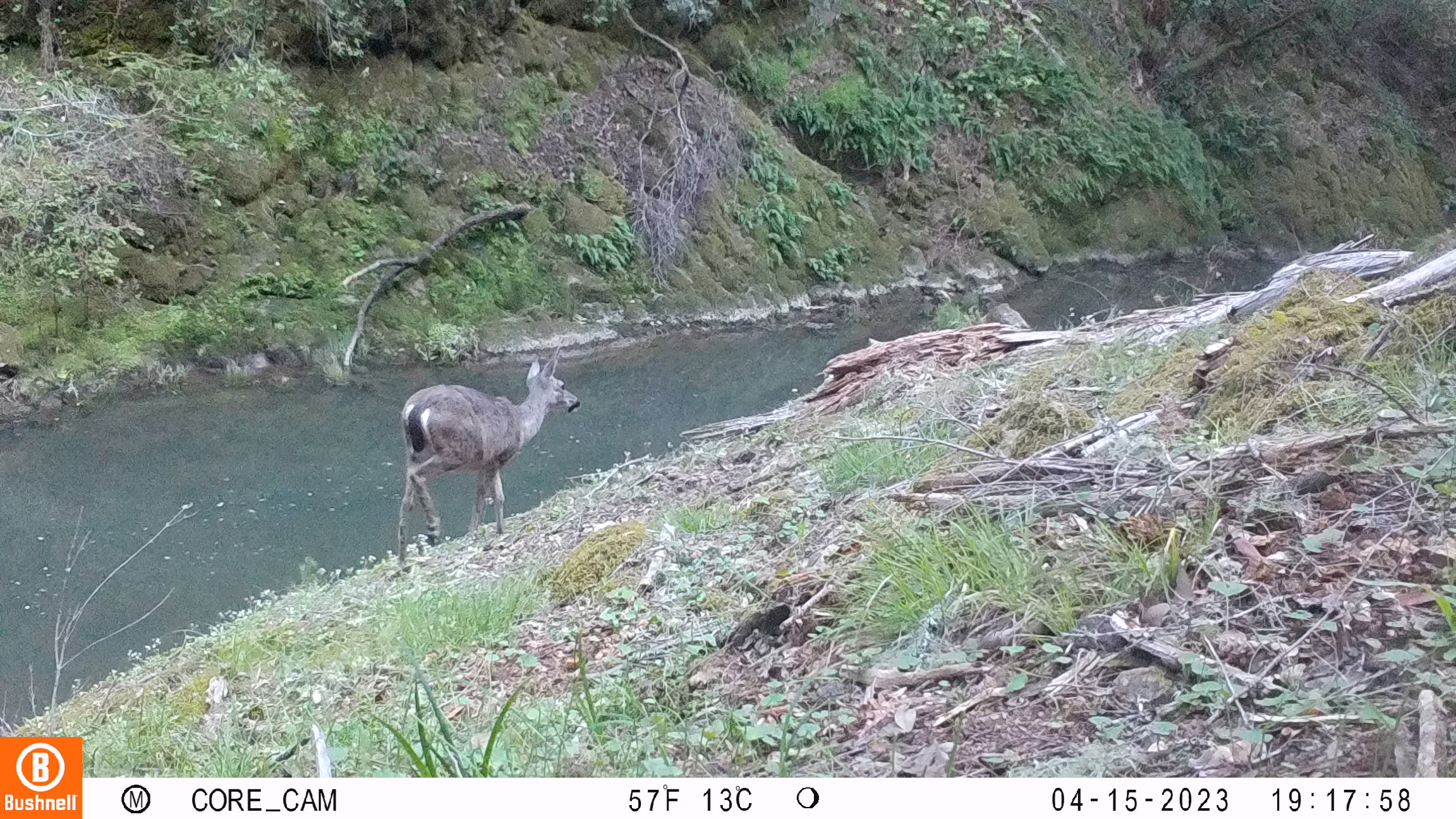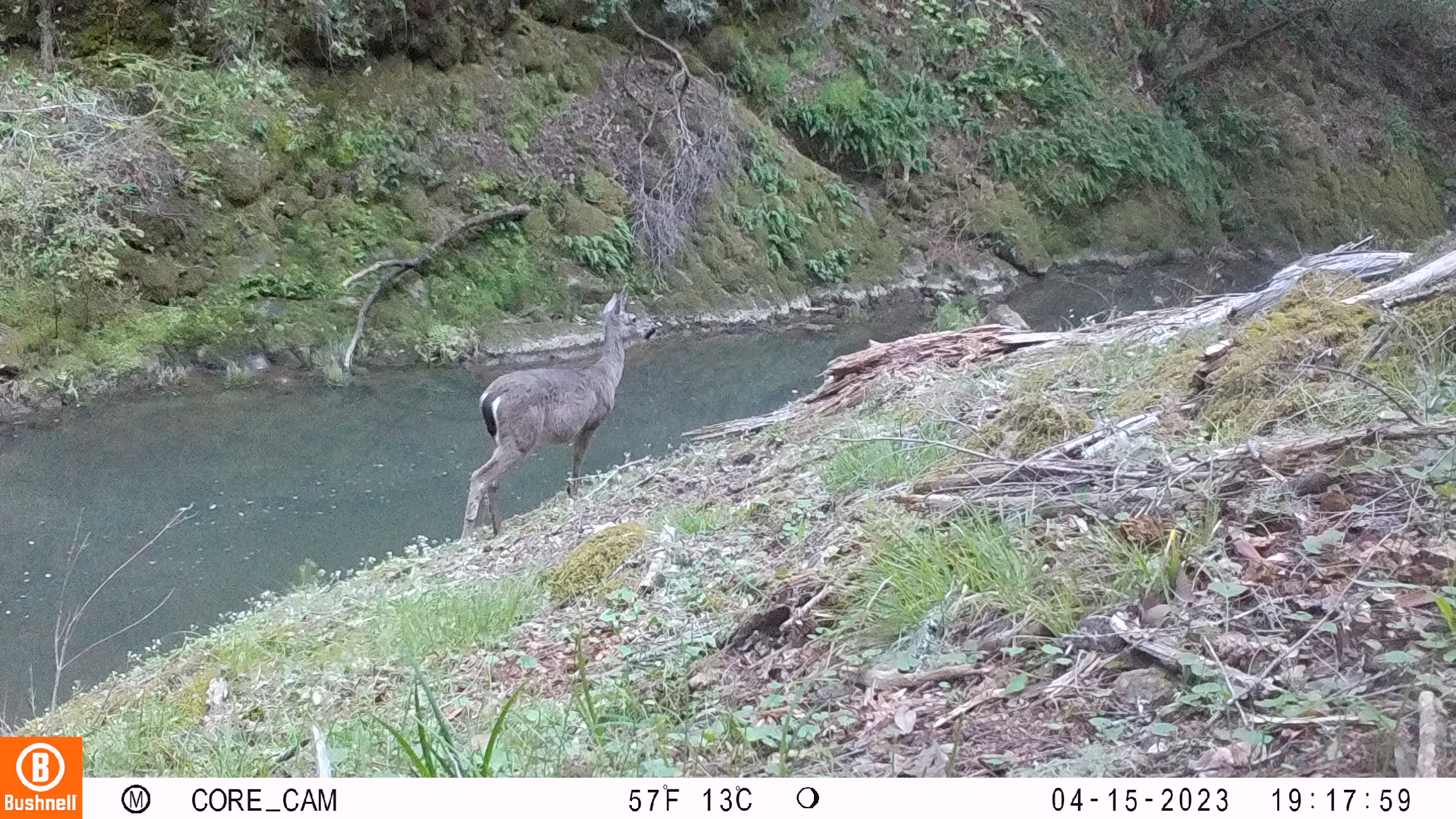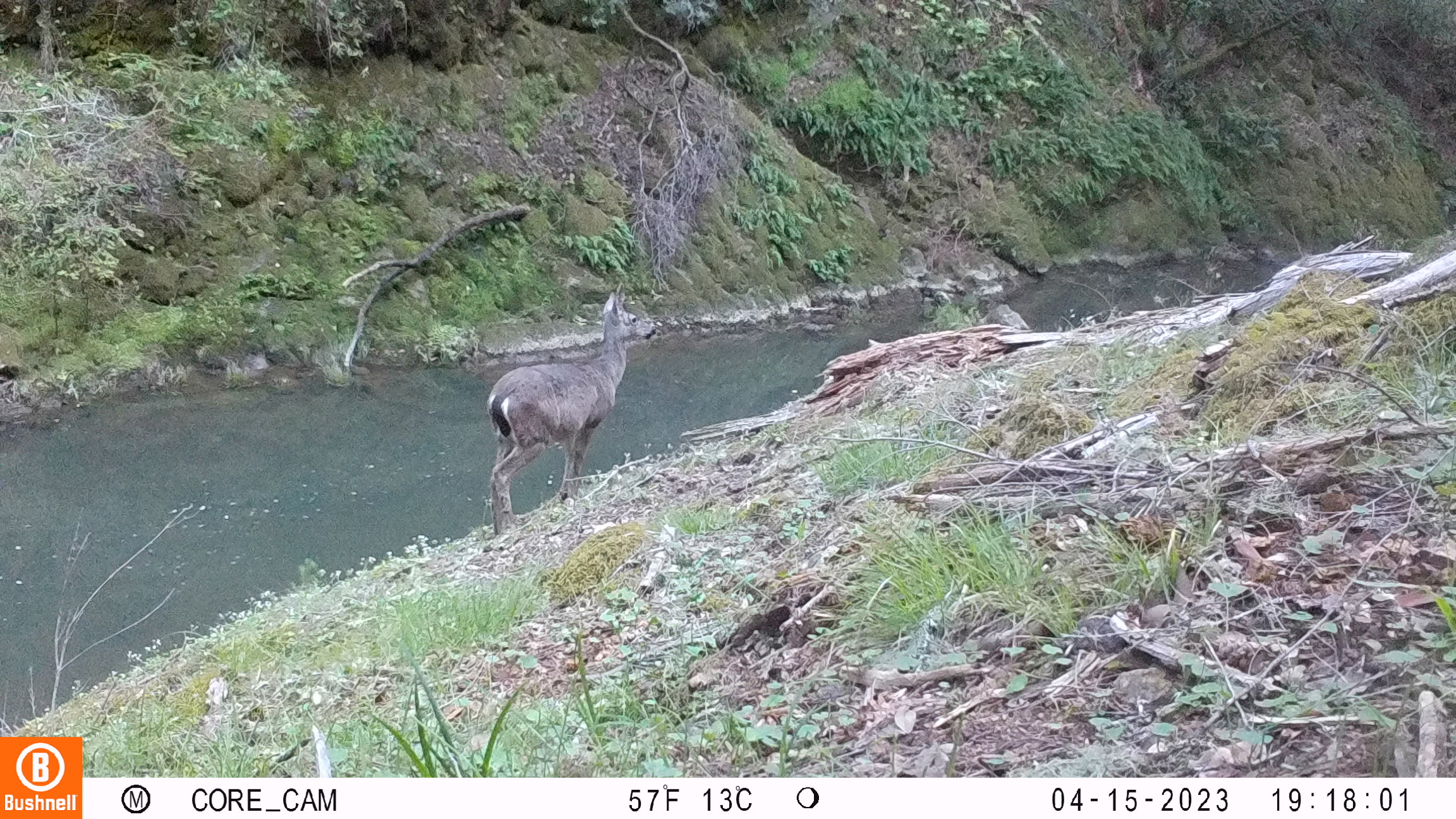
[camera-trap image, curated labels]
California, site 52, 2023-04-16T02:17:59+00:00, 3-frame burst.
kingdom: Animalia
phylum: Chordata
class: Mammalia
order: Artiodactyla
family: Cervidae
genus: Odocoileus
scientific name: Odocoileus hemionus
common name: mule deer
Mule deer (Odocoileus hemionus).